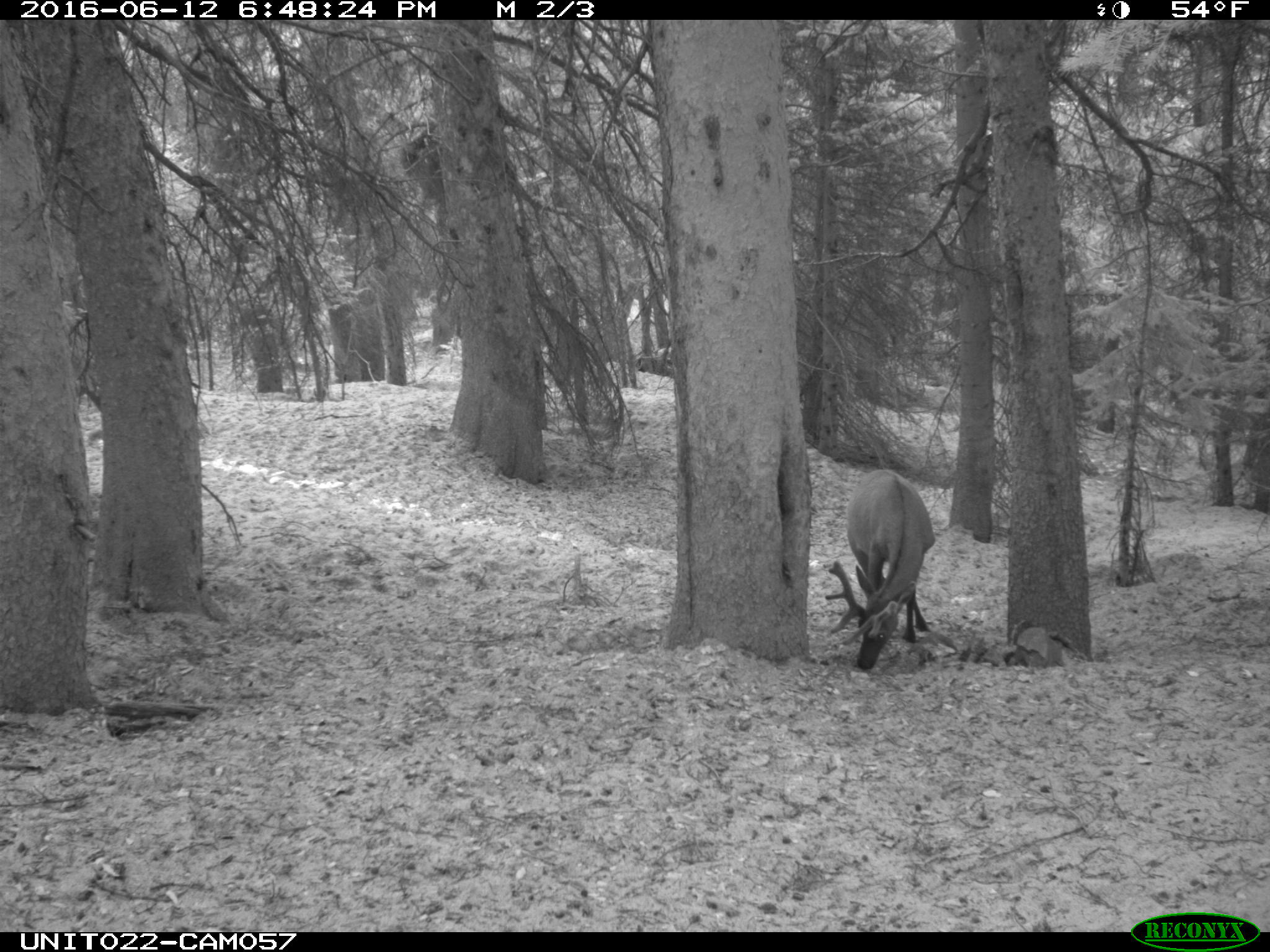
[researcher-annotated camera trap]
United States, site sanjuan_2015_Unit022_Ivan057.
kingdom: Animalia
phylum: Chordata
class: Mammalia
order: Artiodactyla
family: Cervidae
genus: Cervus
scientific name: Cervus elaphus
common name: red deer